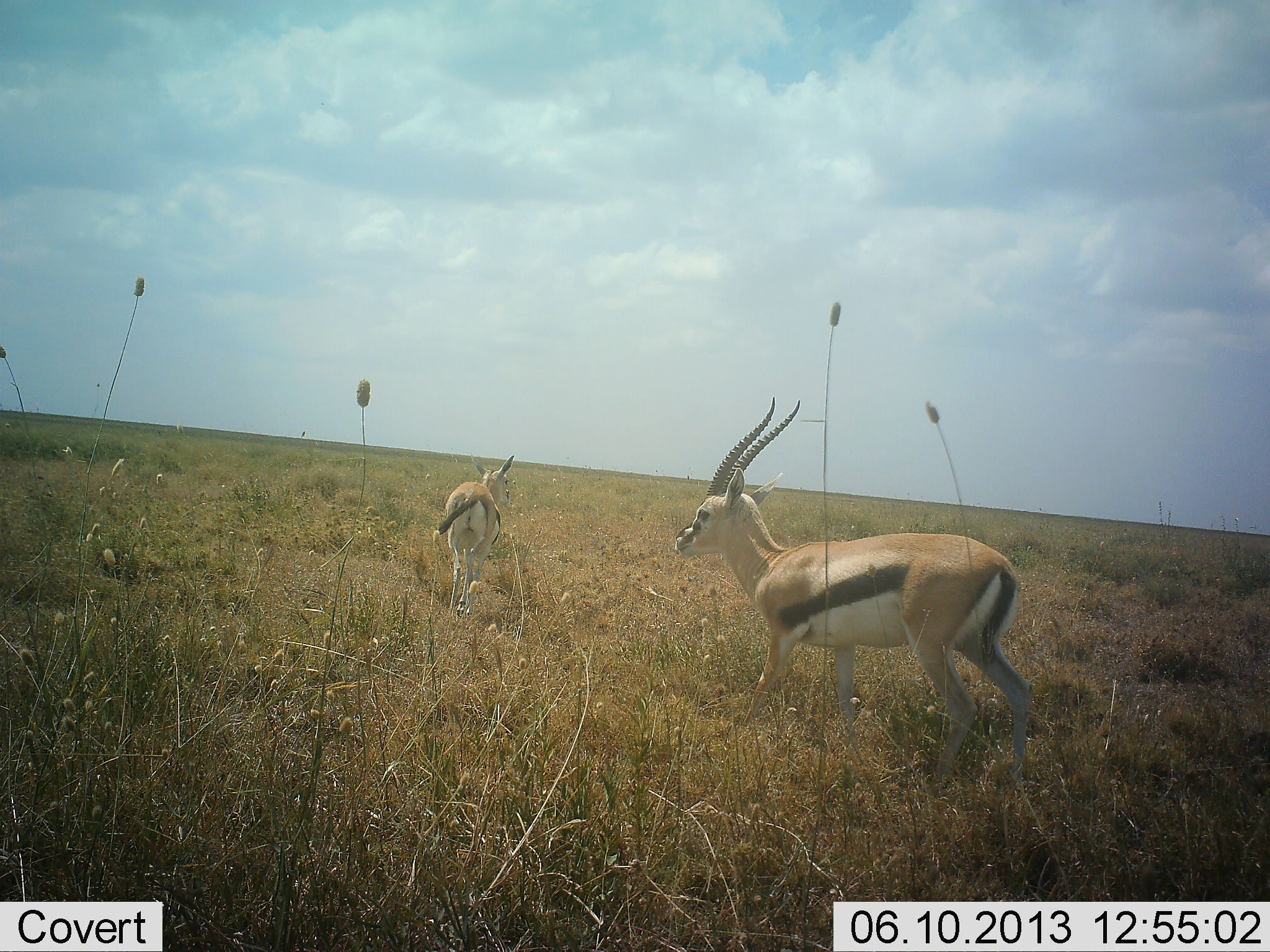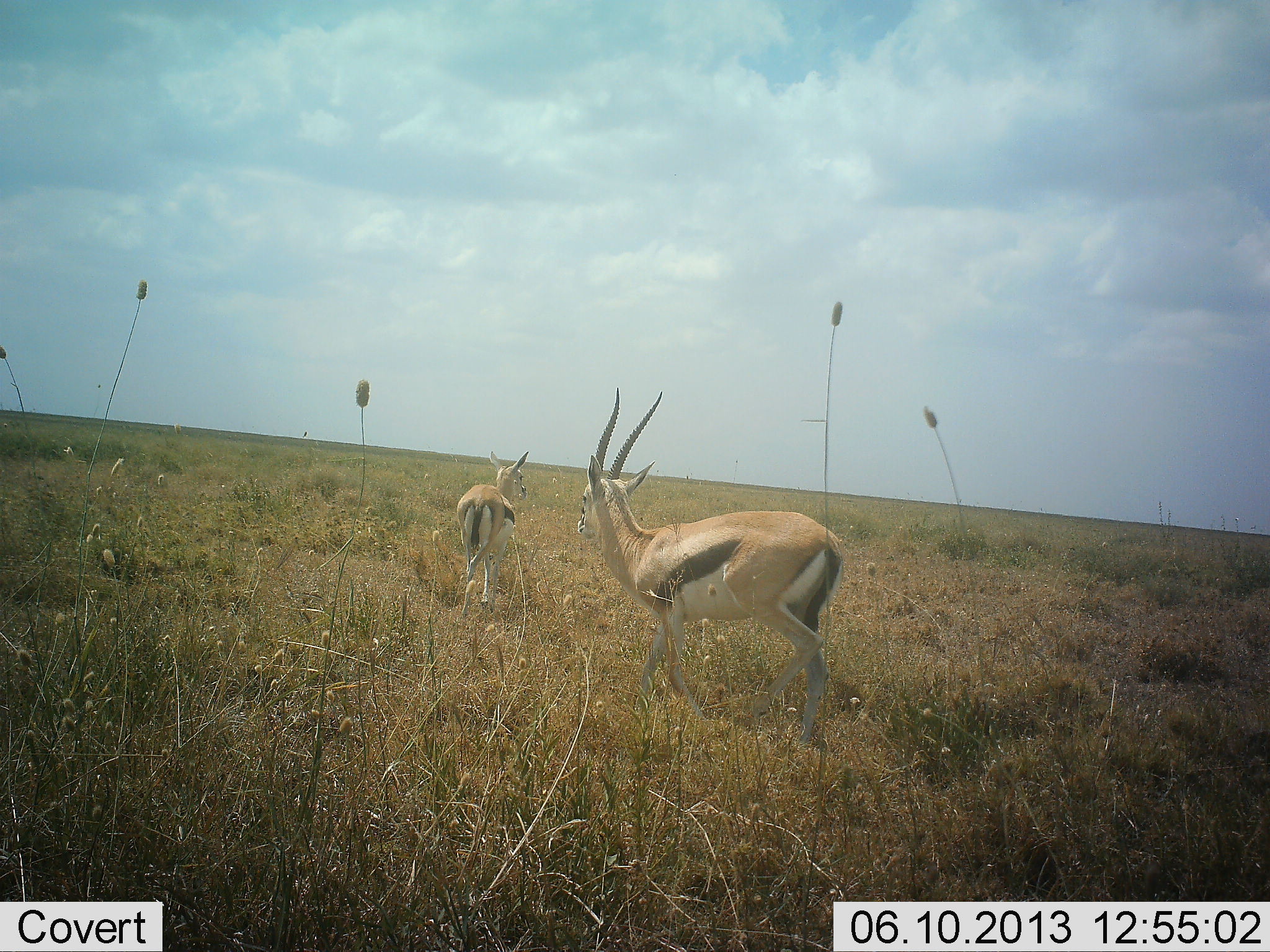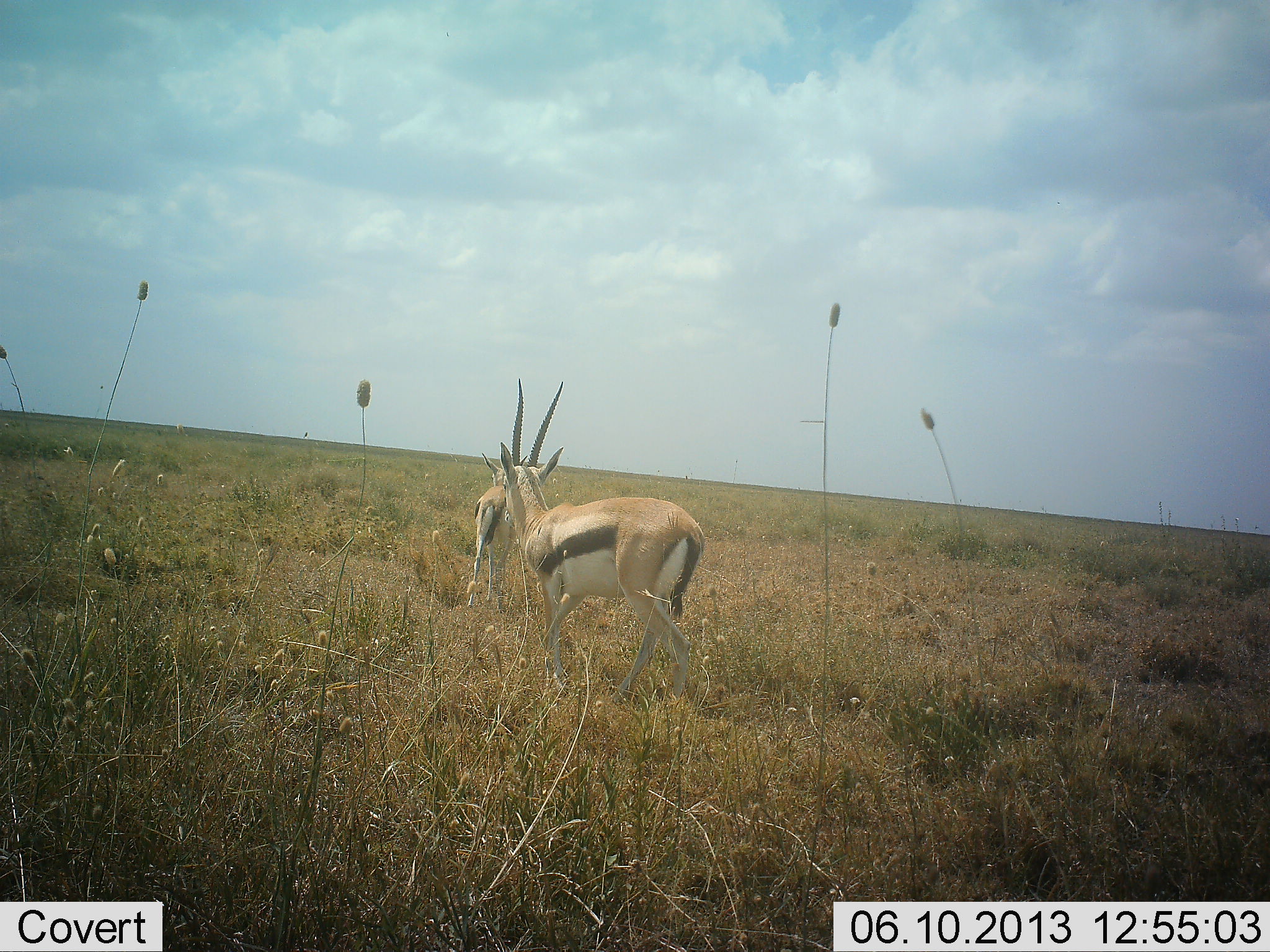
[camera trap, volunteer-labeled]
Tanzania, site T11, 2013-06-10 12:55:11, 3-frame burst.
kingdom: Animalia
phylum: Chordata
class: Mammalia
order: Artiodactyla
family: Bovidae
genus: Eudorcas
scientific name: Eudorcas thomsonii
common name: thomson's gazelle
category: gazellethomsons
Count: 2.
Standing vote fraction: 10%.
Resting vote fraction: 0%.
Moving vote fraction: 90%.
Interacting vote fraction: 10%.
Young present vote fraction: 10%.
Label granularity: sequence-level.